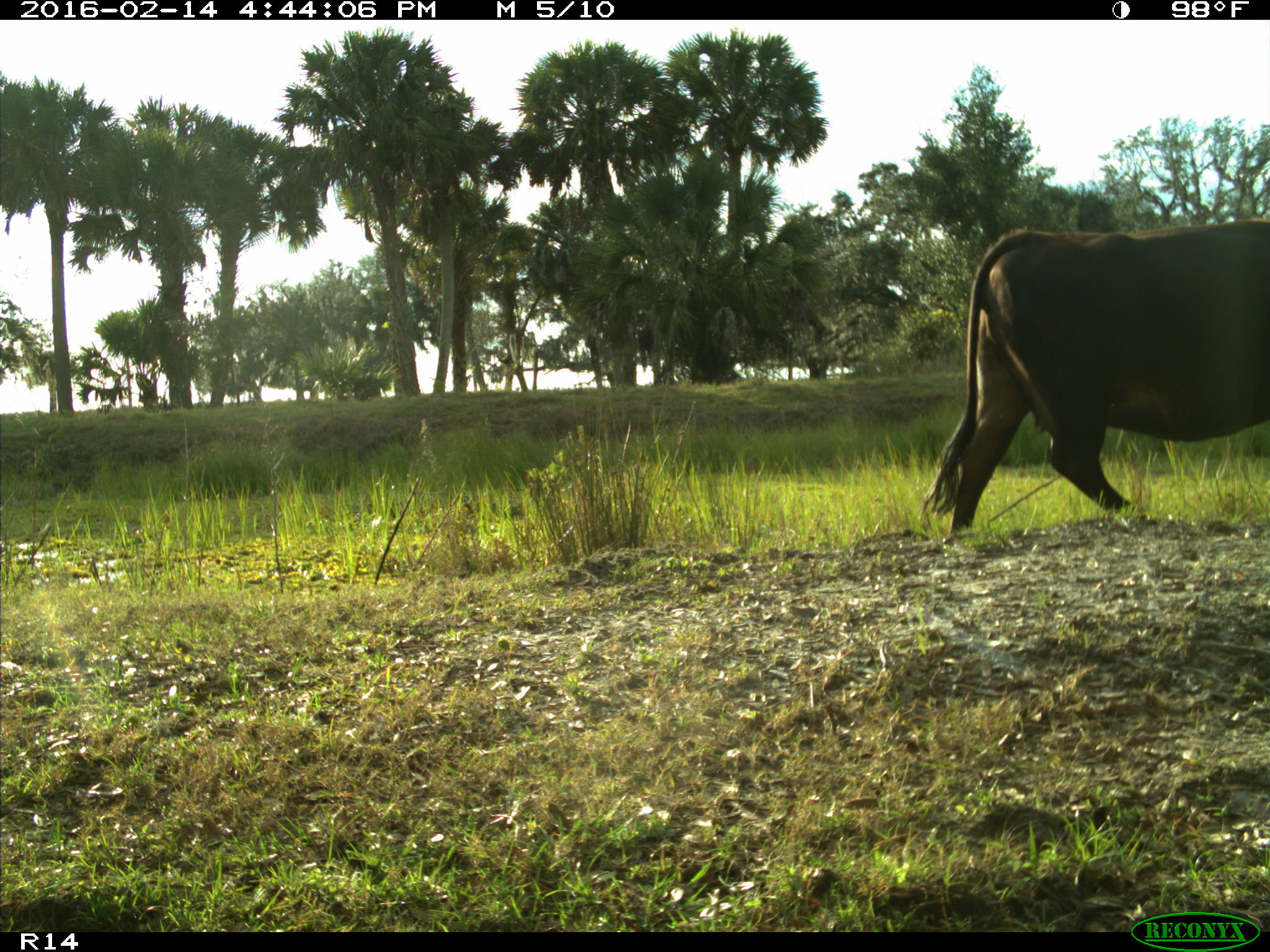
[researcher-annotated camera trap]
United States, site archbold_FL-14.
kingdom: Animalia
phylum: Chordata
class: Mammalia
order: Artiodactyla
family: Bovidae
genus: Bos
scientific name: Bos taurus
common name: domestic cow